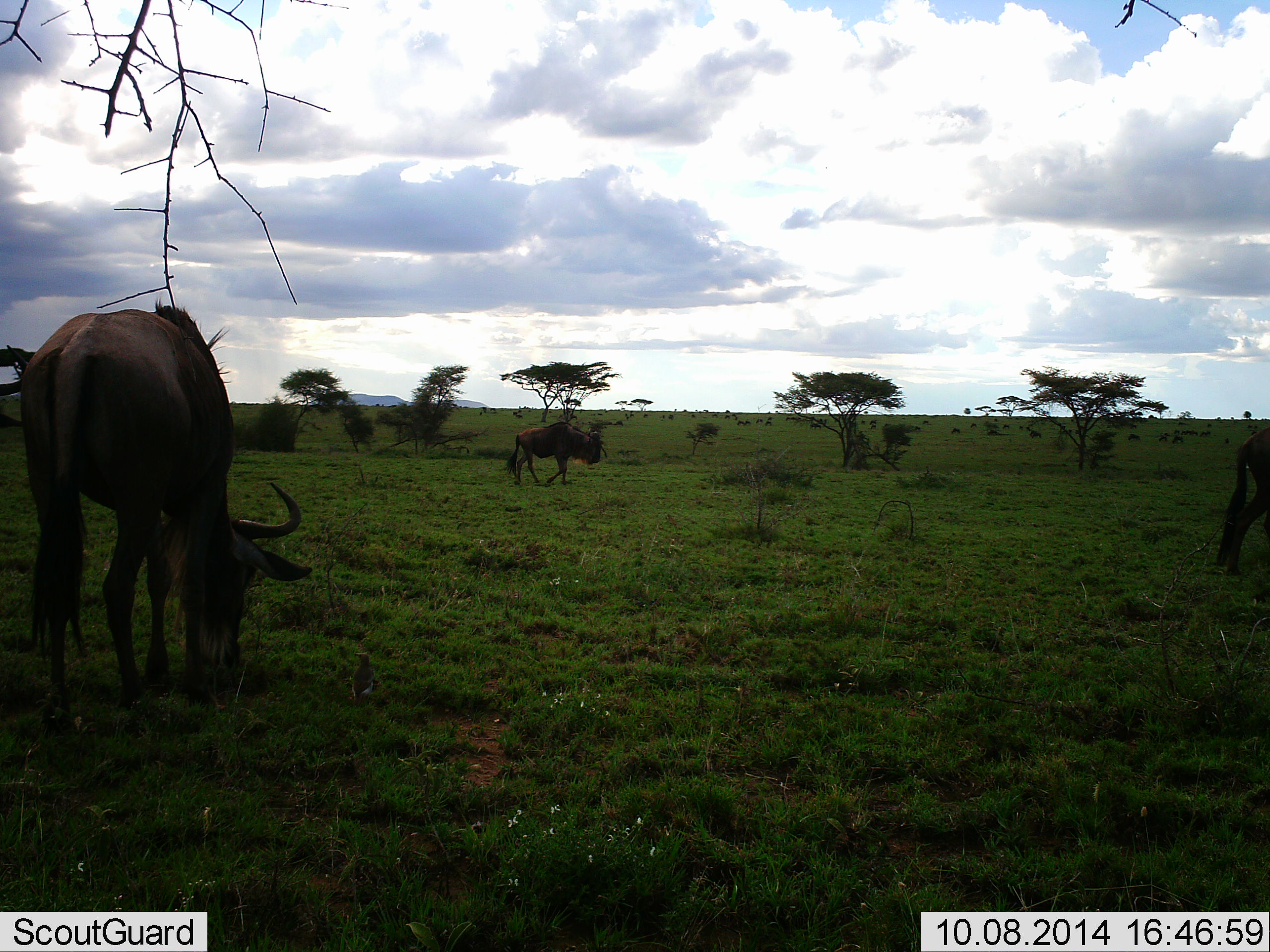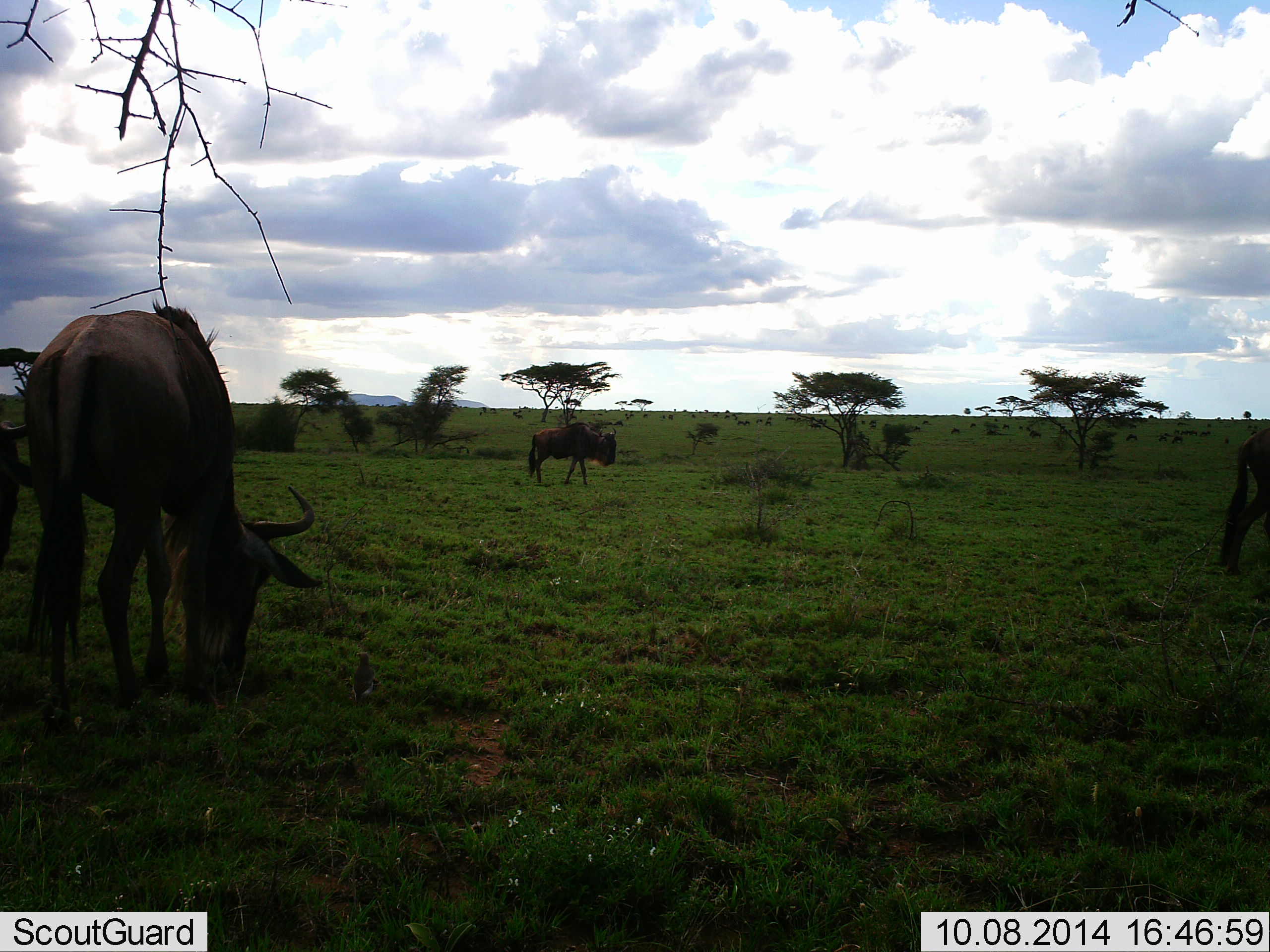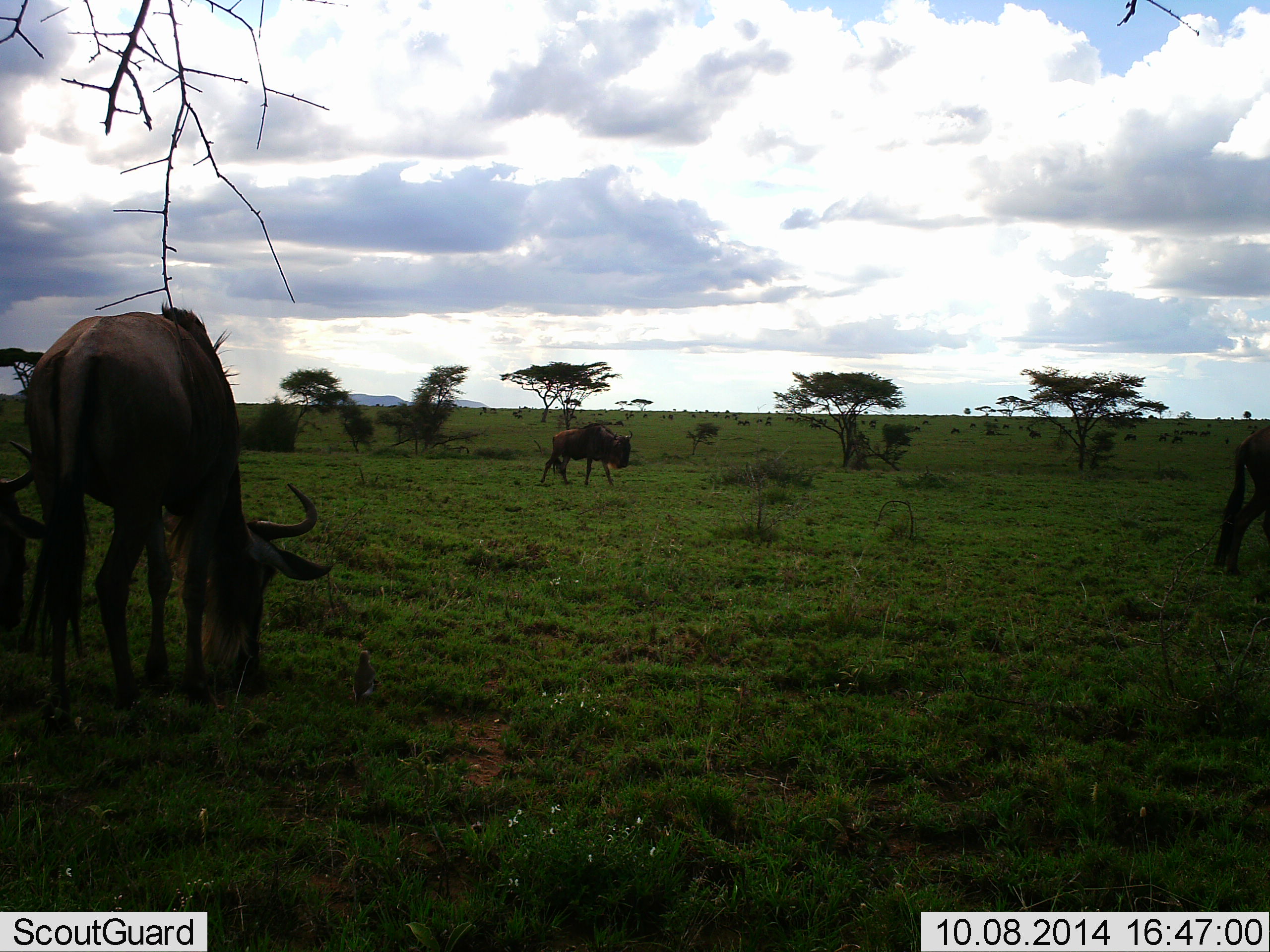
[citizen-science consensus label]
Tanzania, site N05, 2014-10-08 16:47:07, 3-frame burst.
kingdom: Animalia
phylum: Chordata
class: Mammalia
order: Artiodactyla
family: Bovidae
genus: Connochaetes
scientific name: Connochaetes taurinus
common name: blue wildebeest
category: wildebeest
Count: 4.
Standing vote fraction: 20%.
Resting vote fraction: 0%.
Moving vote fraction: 70%.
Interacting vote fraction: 0%.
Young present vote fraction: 0%.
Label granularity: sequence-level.